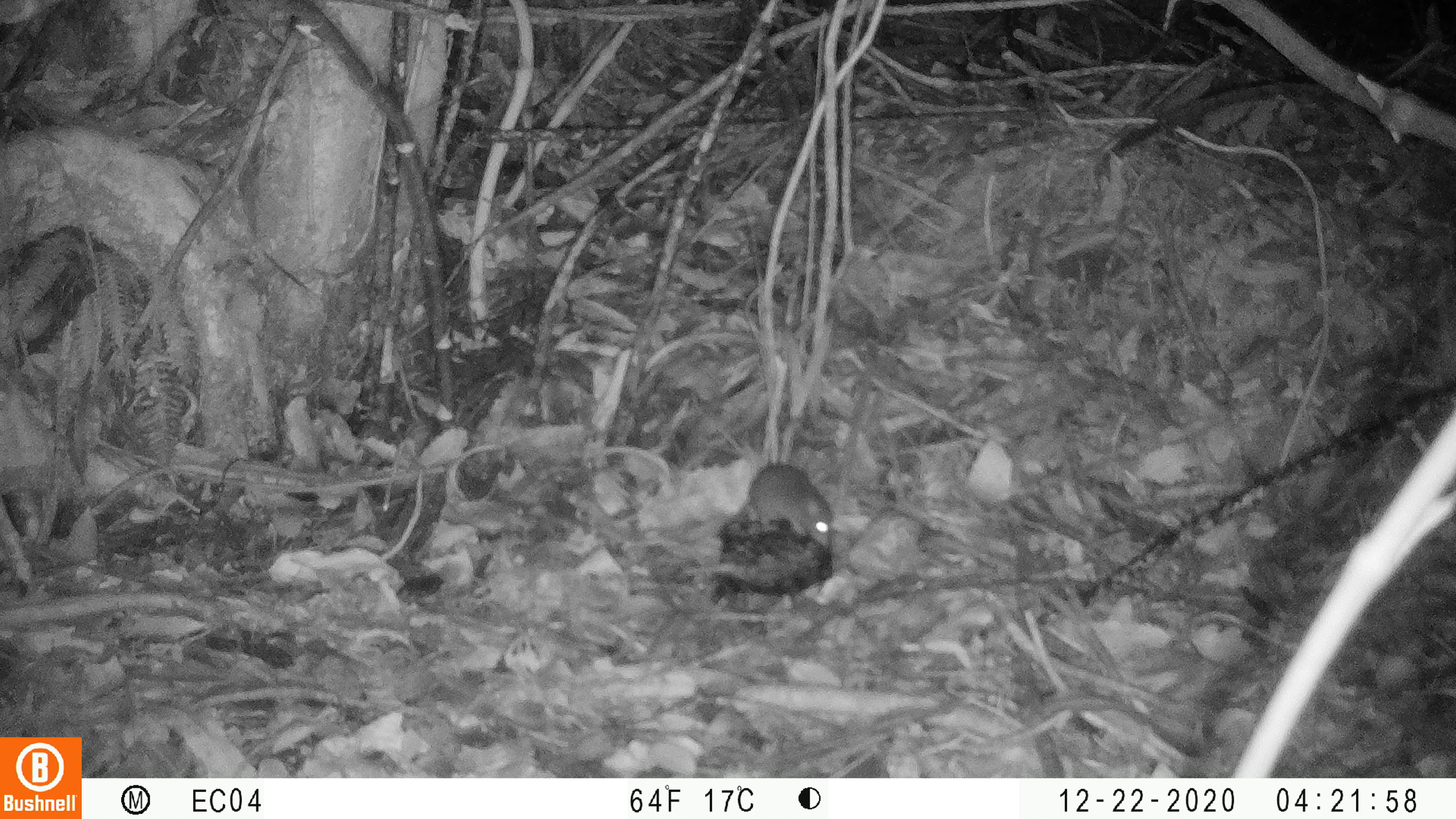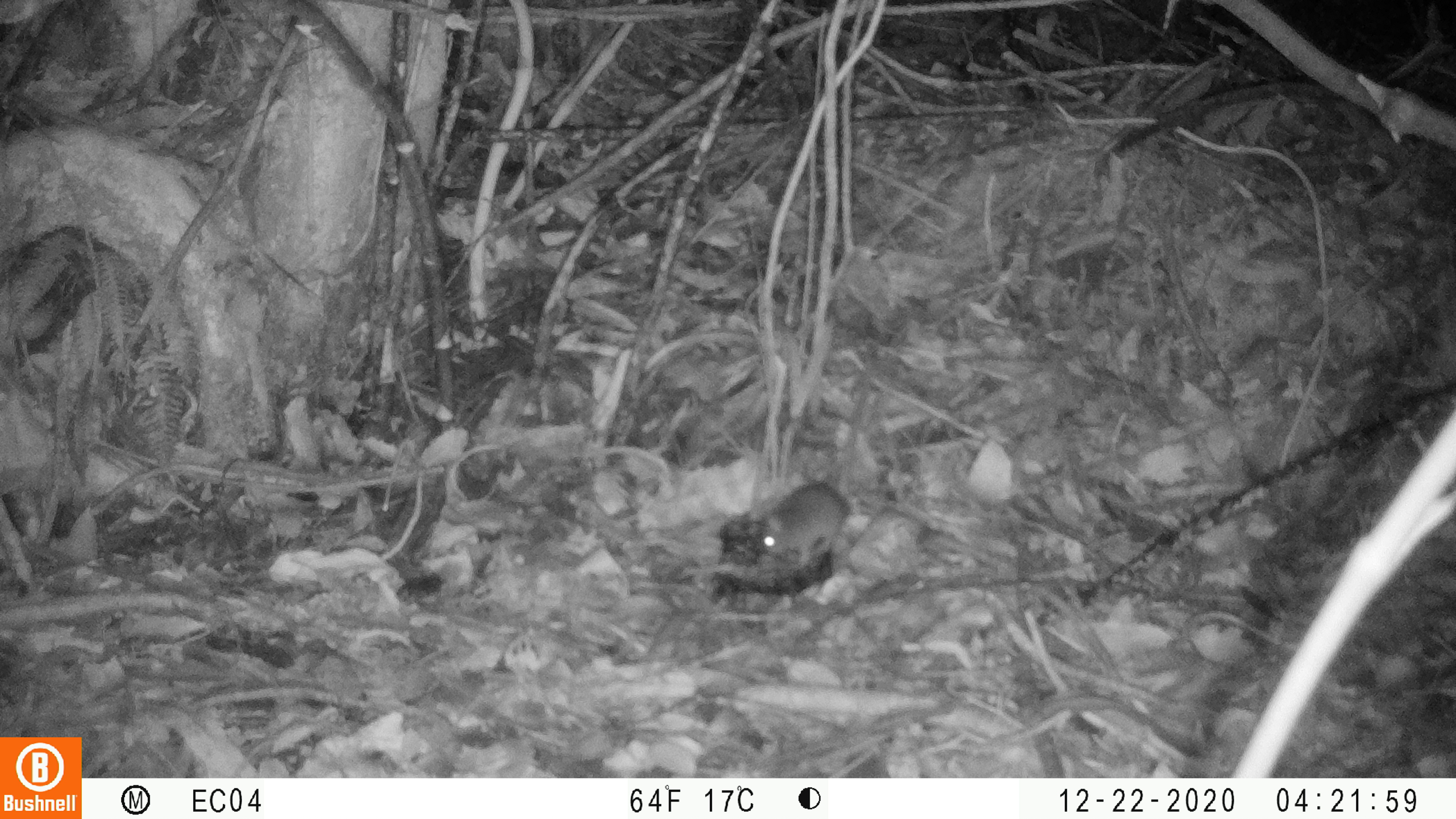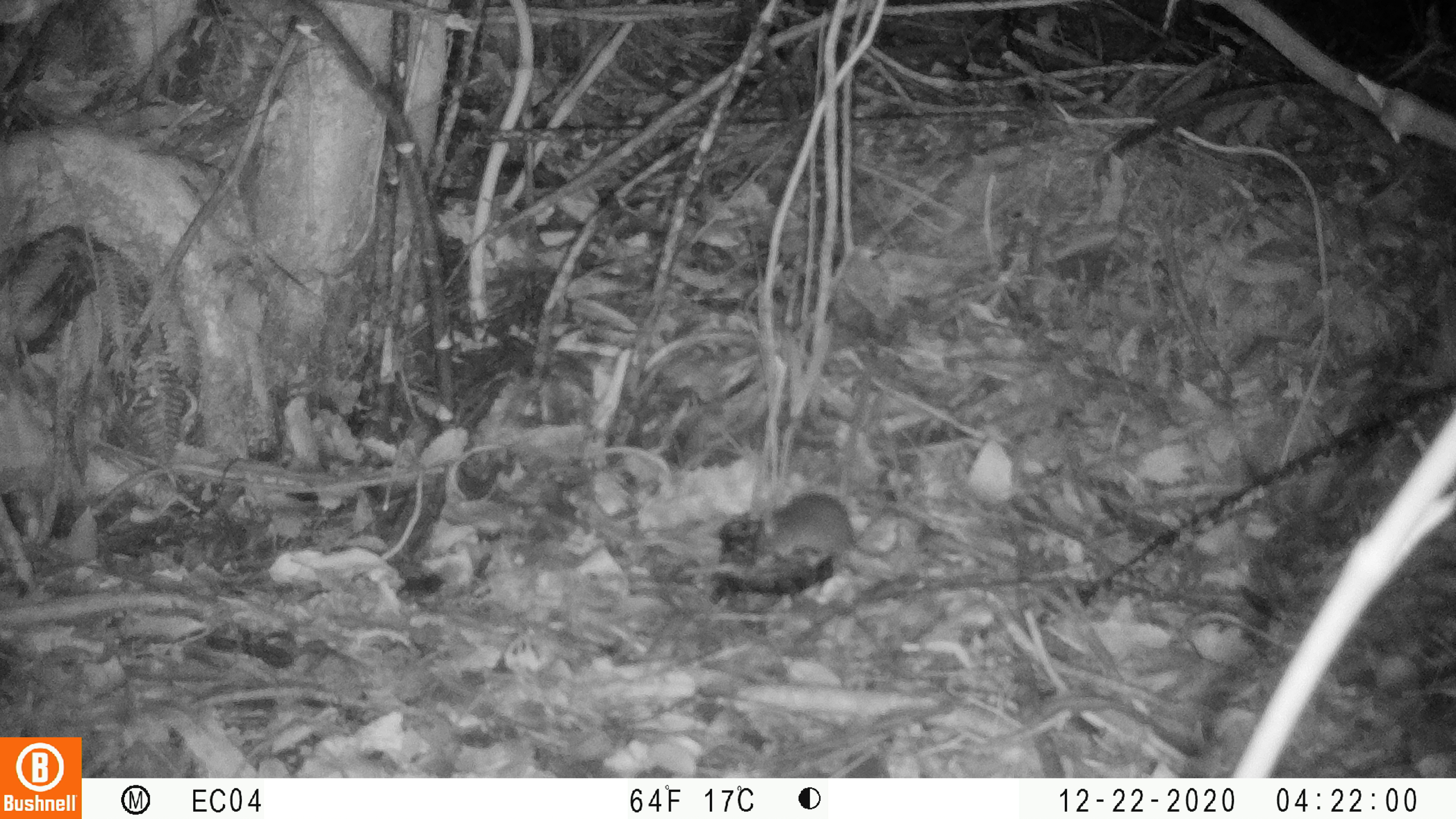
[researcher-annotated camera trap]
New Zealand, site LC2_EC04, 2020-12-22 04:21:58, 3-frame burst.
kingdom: Animalia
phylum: Chordata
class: Mammalia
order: Rodentia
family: Muridae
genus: Mus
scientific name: Mus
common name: mouse